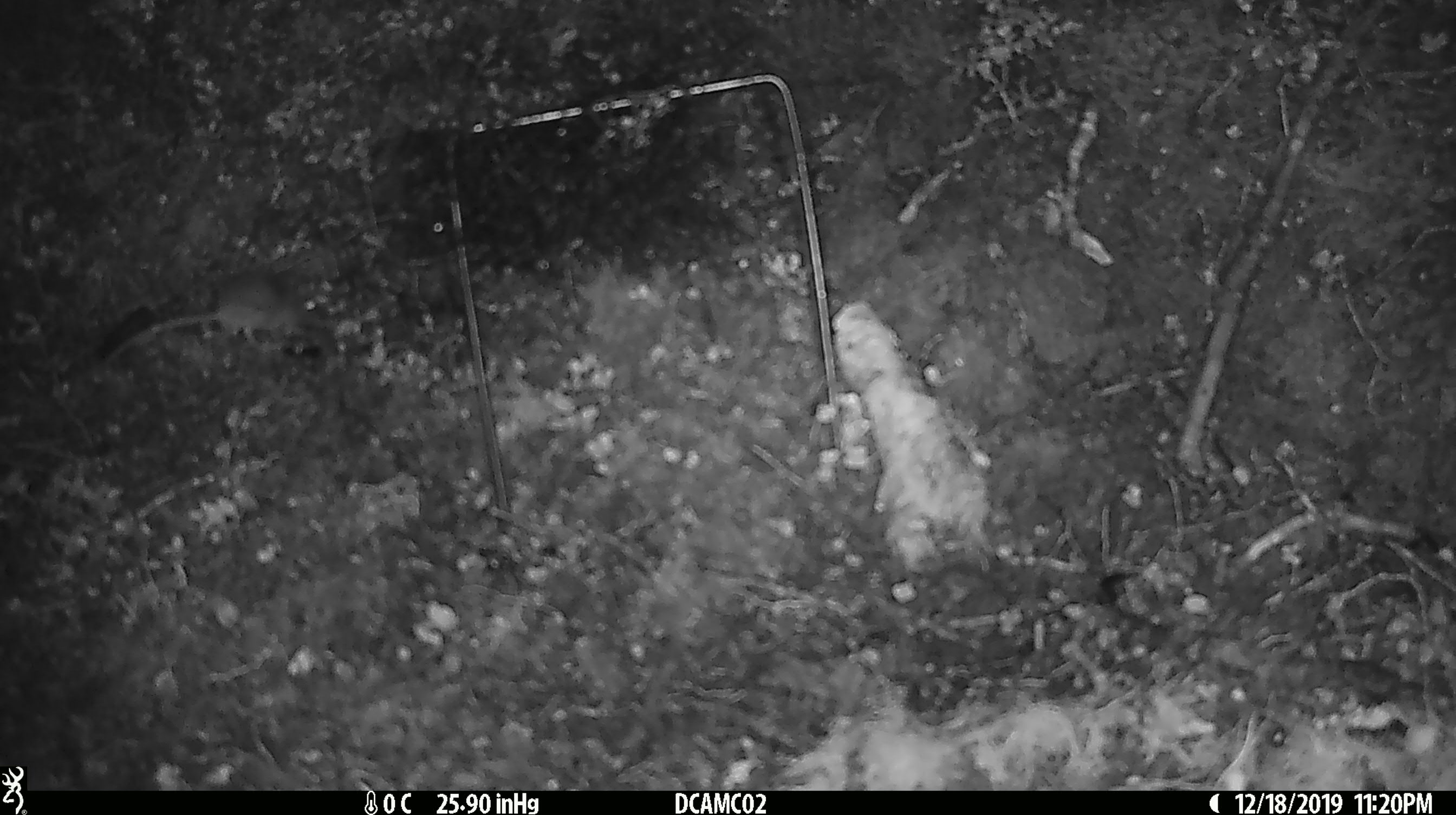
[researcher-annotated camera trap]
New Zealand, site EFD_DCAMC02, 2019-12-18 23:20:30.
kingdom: Animalia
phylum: Chordata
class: Mammalia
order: Rodentia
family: Muridae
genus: Mus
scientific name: Mus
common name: mouse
Mouse (Mus).